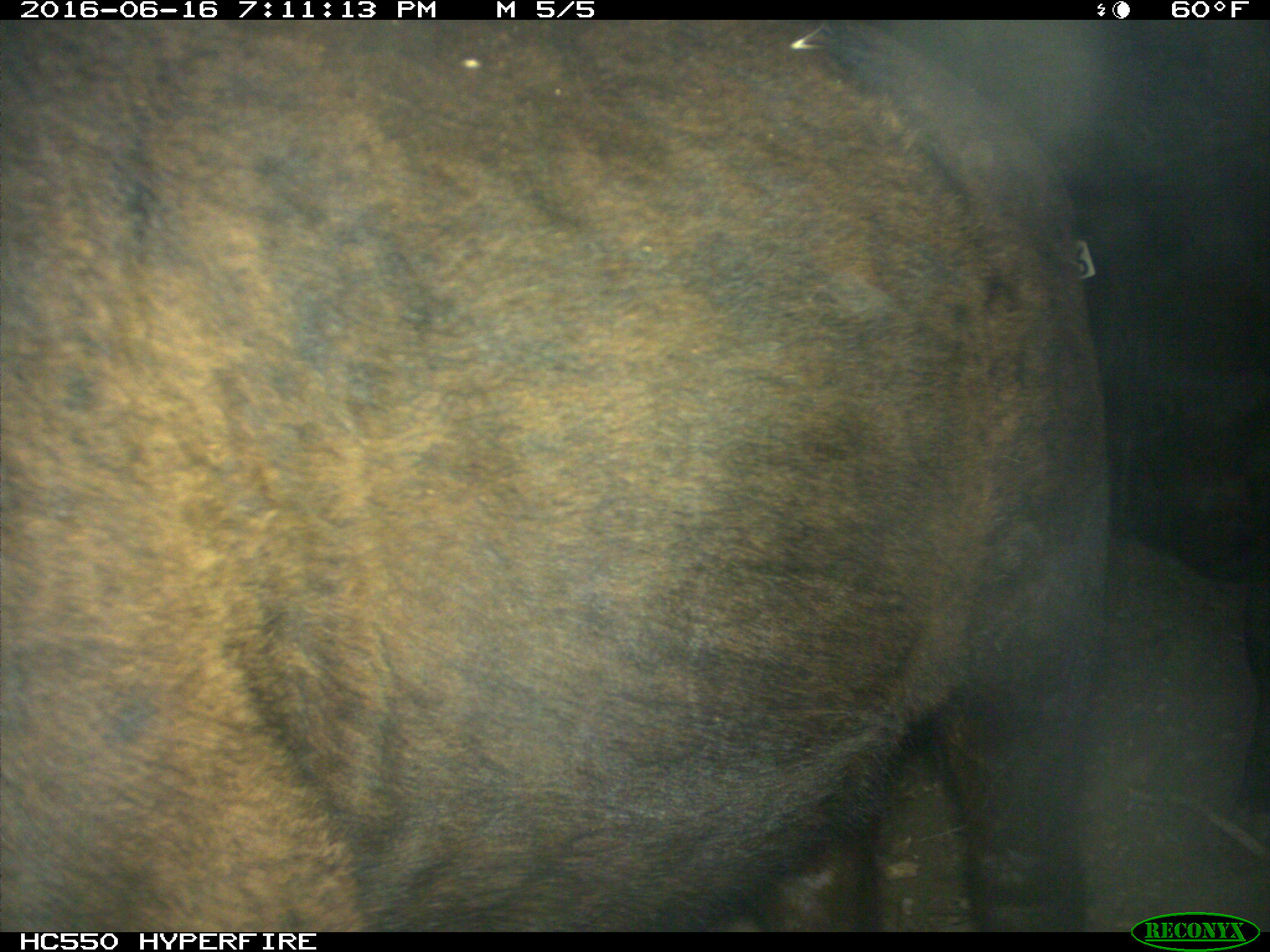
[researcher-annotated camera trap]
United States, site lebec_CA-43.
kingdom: Animalia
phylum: Chordata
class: Mammalia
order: Artiodactyla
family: Bovidae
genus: Bos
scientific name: Bos taurus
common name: domestic cow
Bos taurus (domestic cow).